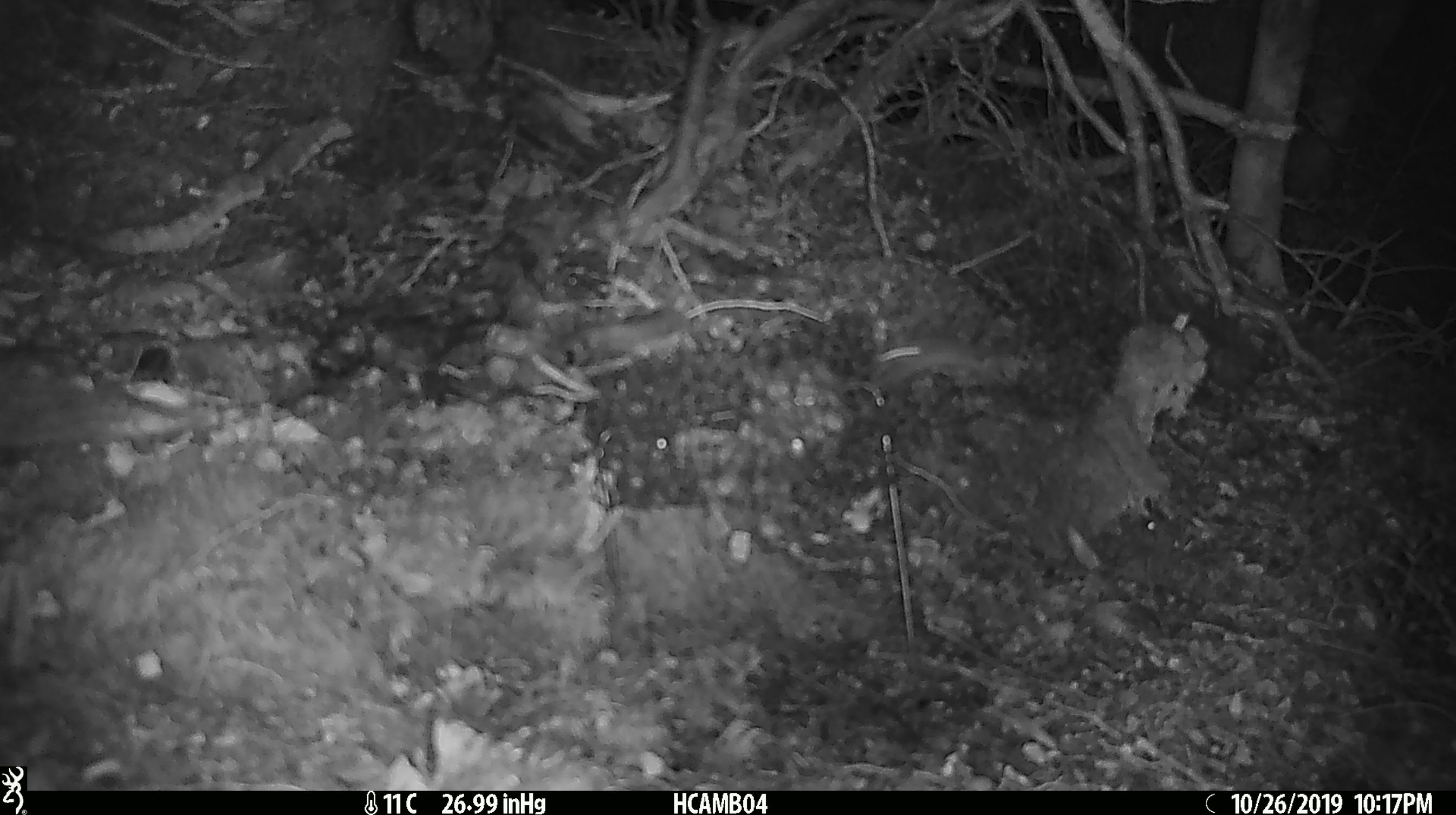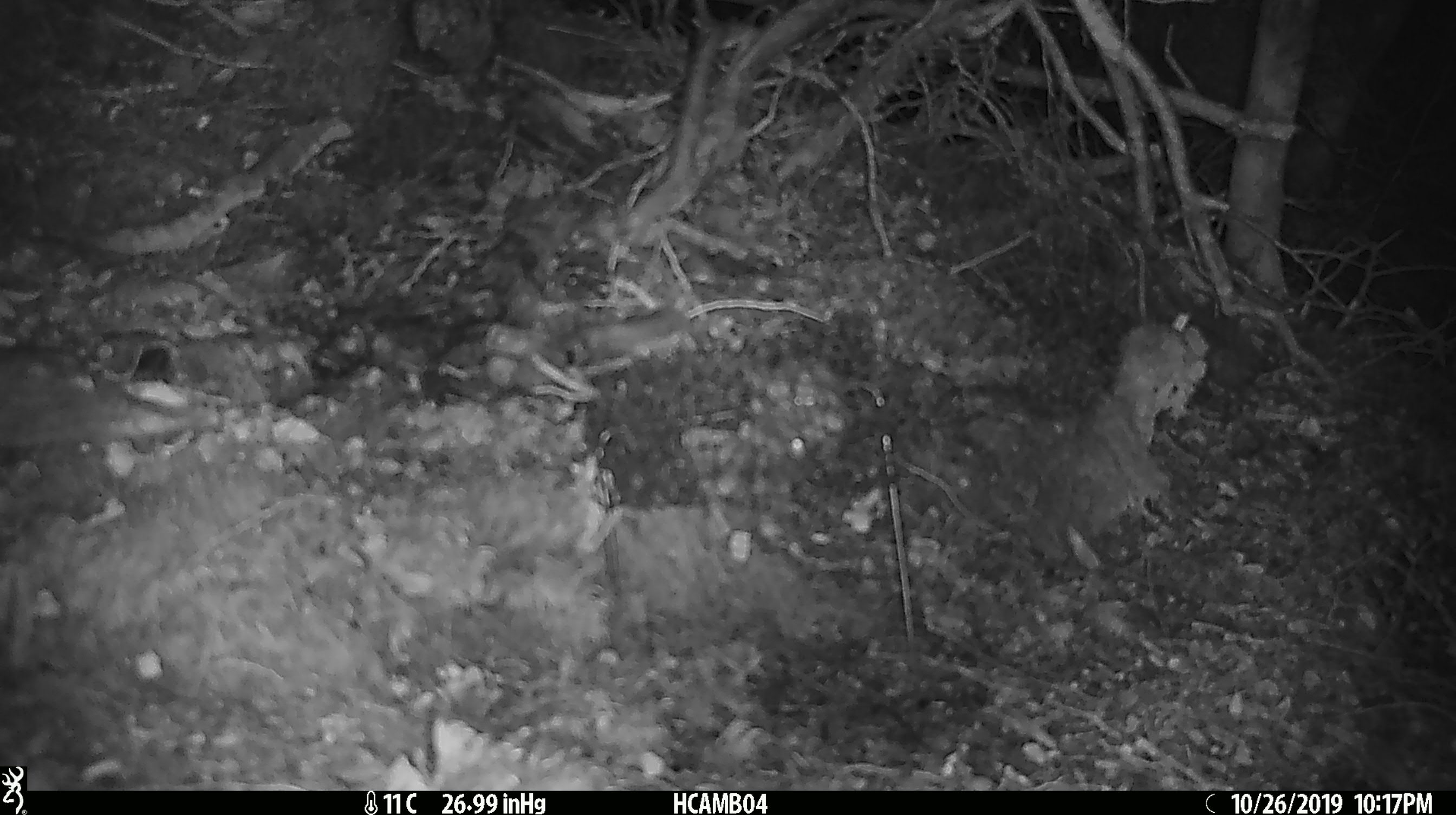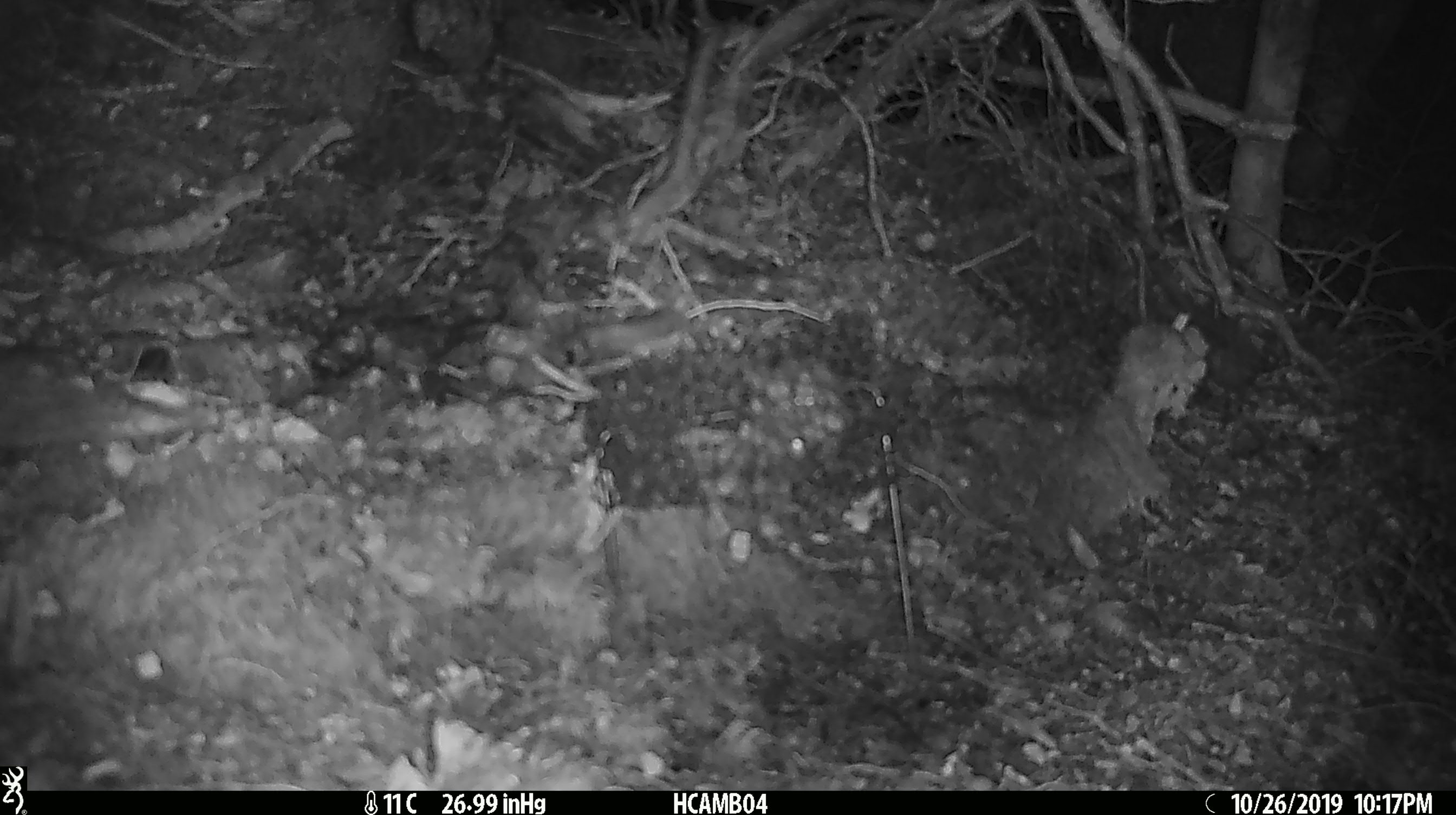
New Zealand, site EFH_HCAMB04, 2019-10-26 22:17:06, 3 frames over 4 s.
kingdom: Animalia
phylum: Chordata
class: Mammalia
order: Rodentia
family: Muridae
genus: Mus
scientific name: Mus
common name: mouse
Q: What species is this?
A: Mouse (Mus).